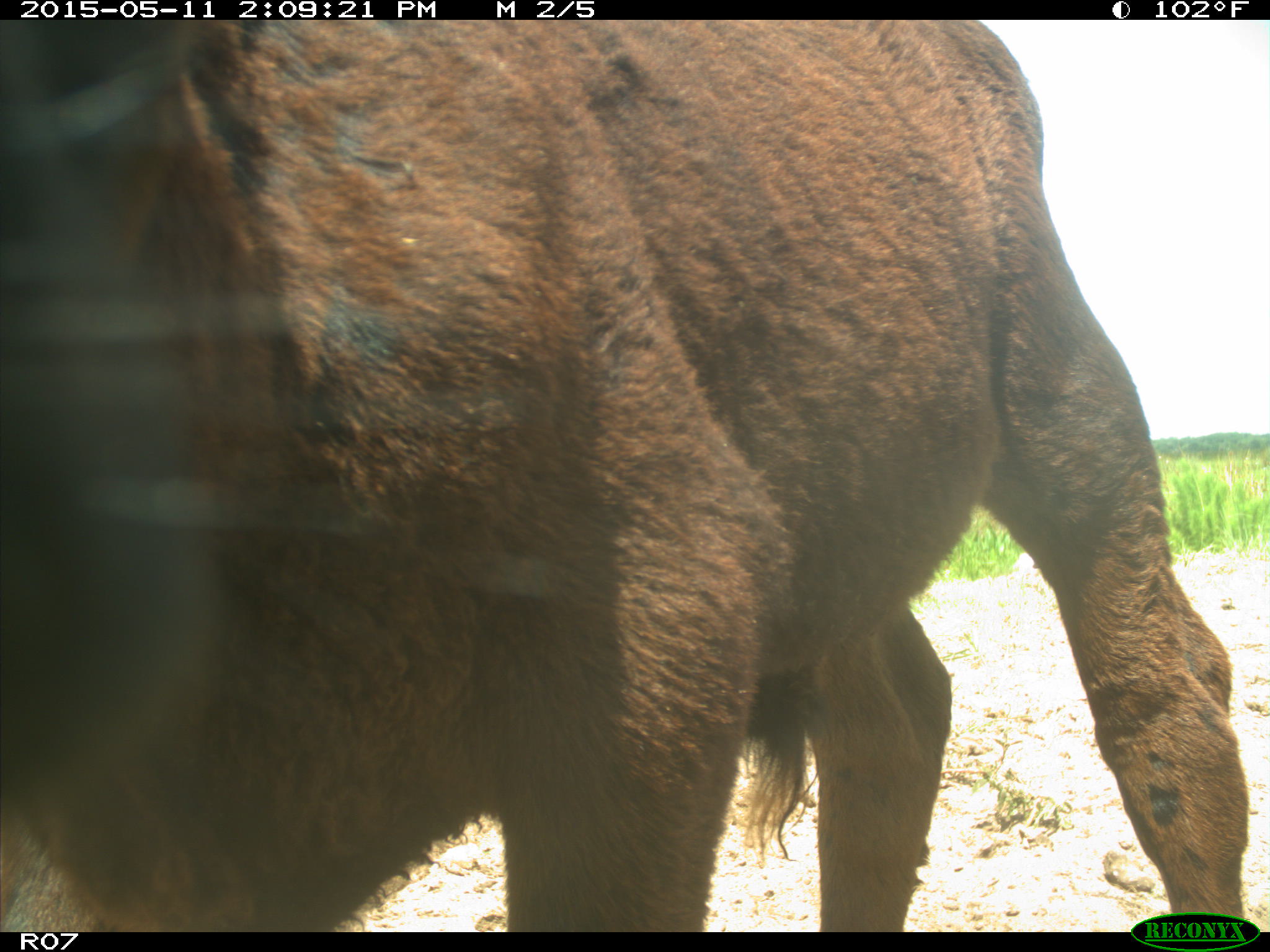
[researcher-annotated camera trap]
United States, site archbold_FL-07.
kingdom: Animalia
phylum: Chordata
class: Mammalia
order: Artiodactyla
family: Bovidae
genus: Bos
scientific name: Bos taurus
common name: domestic cow